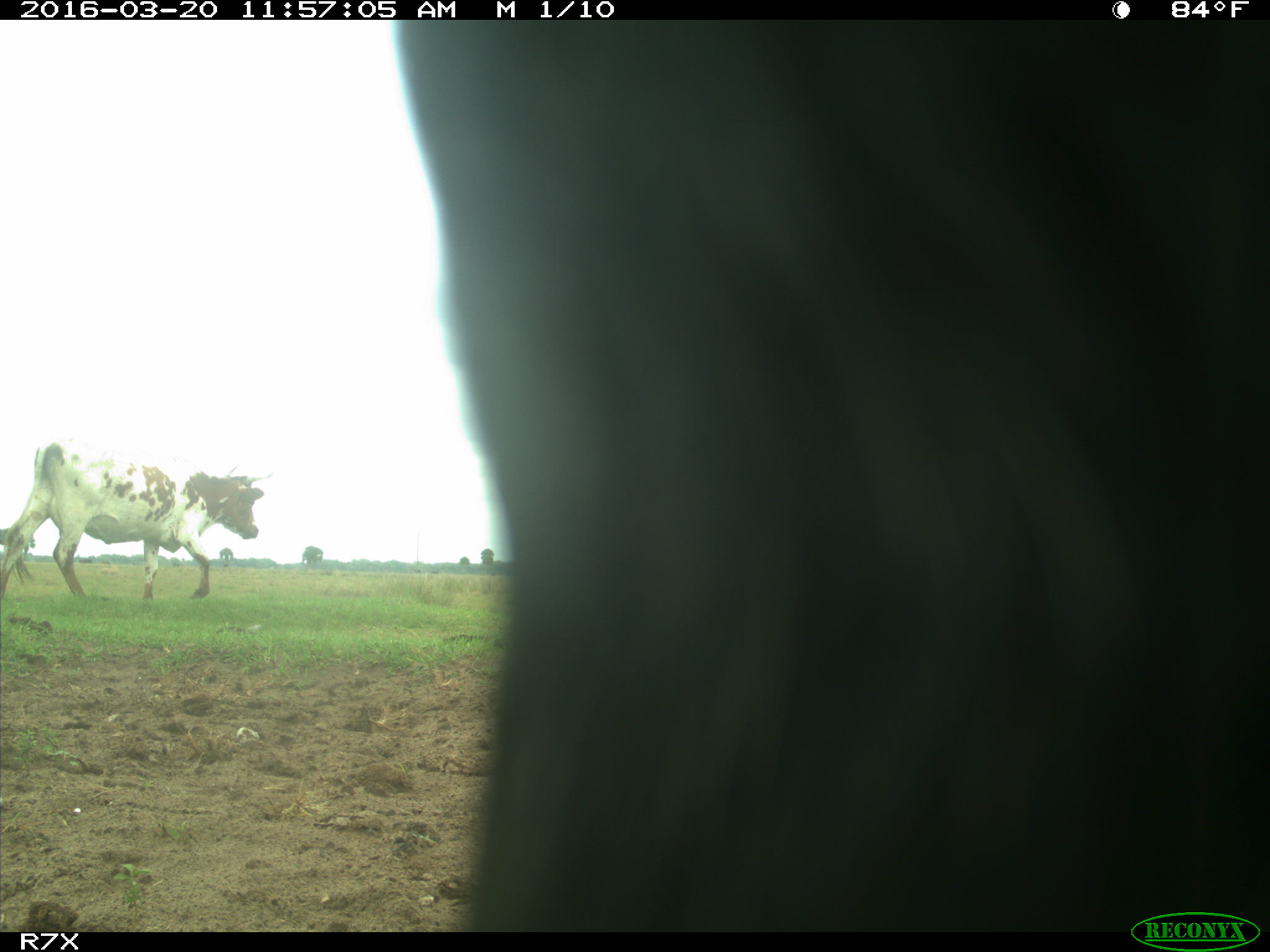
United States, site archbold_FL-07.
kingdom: Animalia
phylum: Chordata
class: Mammalia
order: Artiodactyla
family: Bovidae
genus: Bos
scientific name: Bos taurus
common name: domestic cow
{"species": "Bos taurus (domestic cow)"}